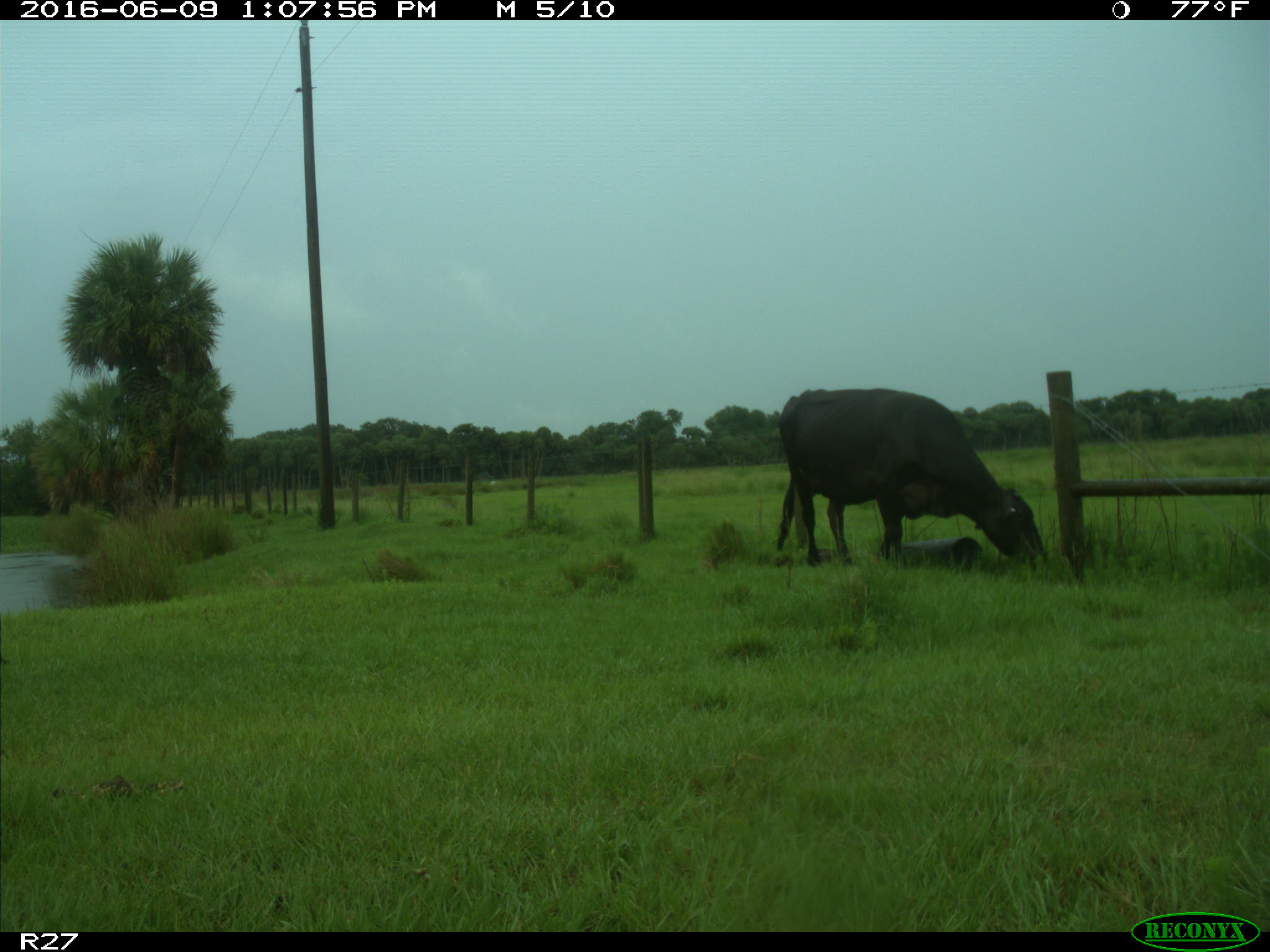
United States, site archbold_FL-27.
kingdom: Animalia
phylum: Chordata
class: Mammalia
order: Artiodactyla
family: Bovidae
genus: Bos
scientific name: Bos taurus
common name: domestic cow